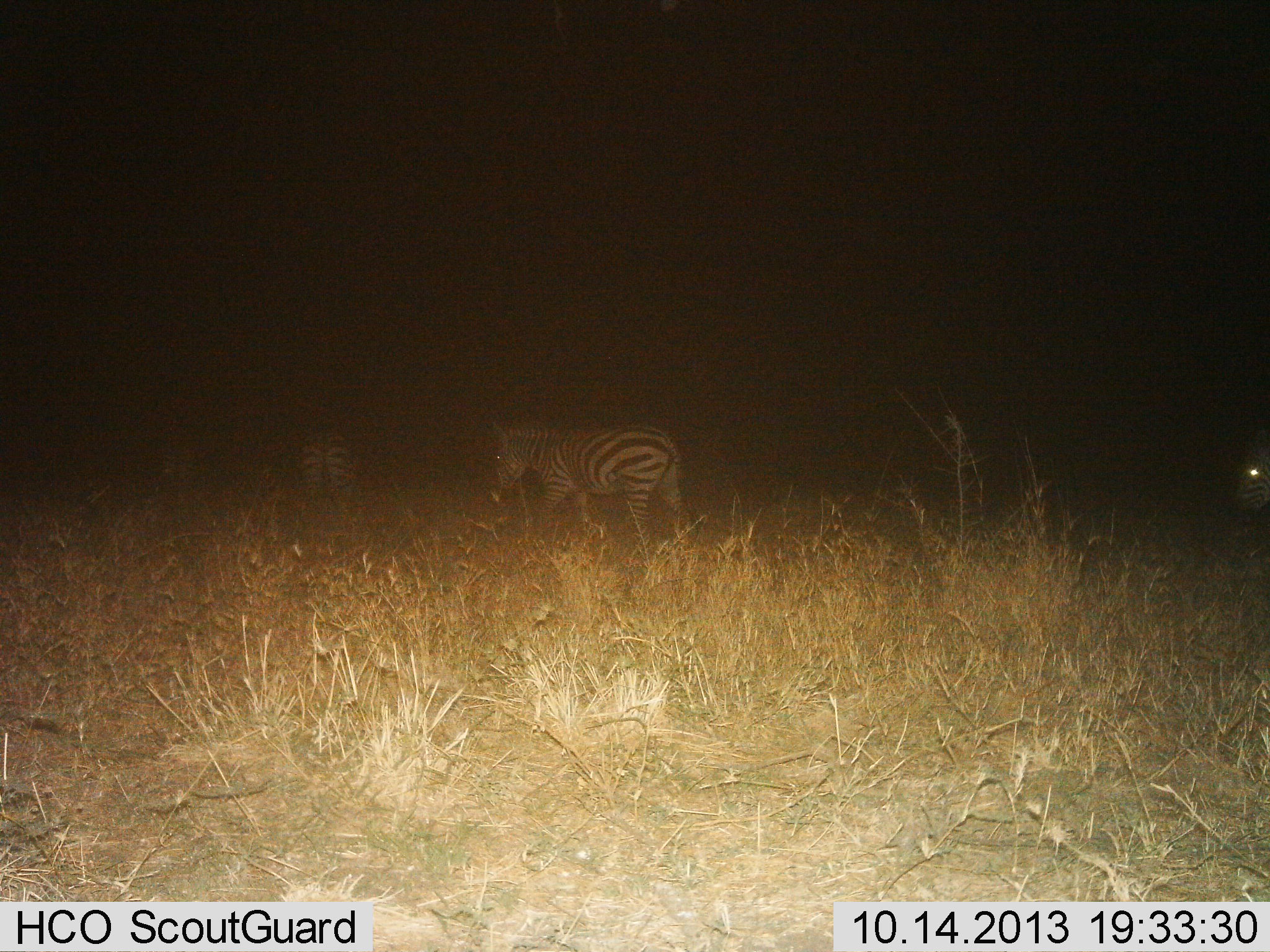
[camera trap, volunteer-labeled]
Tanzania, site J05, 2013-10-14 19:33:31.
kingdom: Animalia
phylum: Chordata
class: Mammalia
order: Perissodactyla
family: Equidae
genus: Equus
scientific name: Equus quagga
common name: plains zebra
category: zebra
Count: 3.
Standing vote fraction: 29%.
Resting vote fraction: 0%.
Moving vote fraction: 86%.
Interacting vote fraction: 0%.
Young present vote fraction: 0%.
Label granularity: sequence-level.